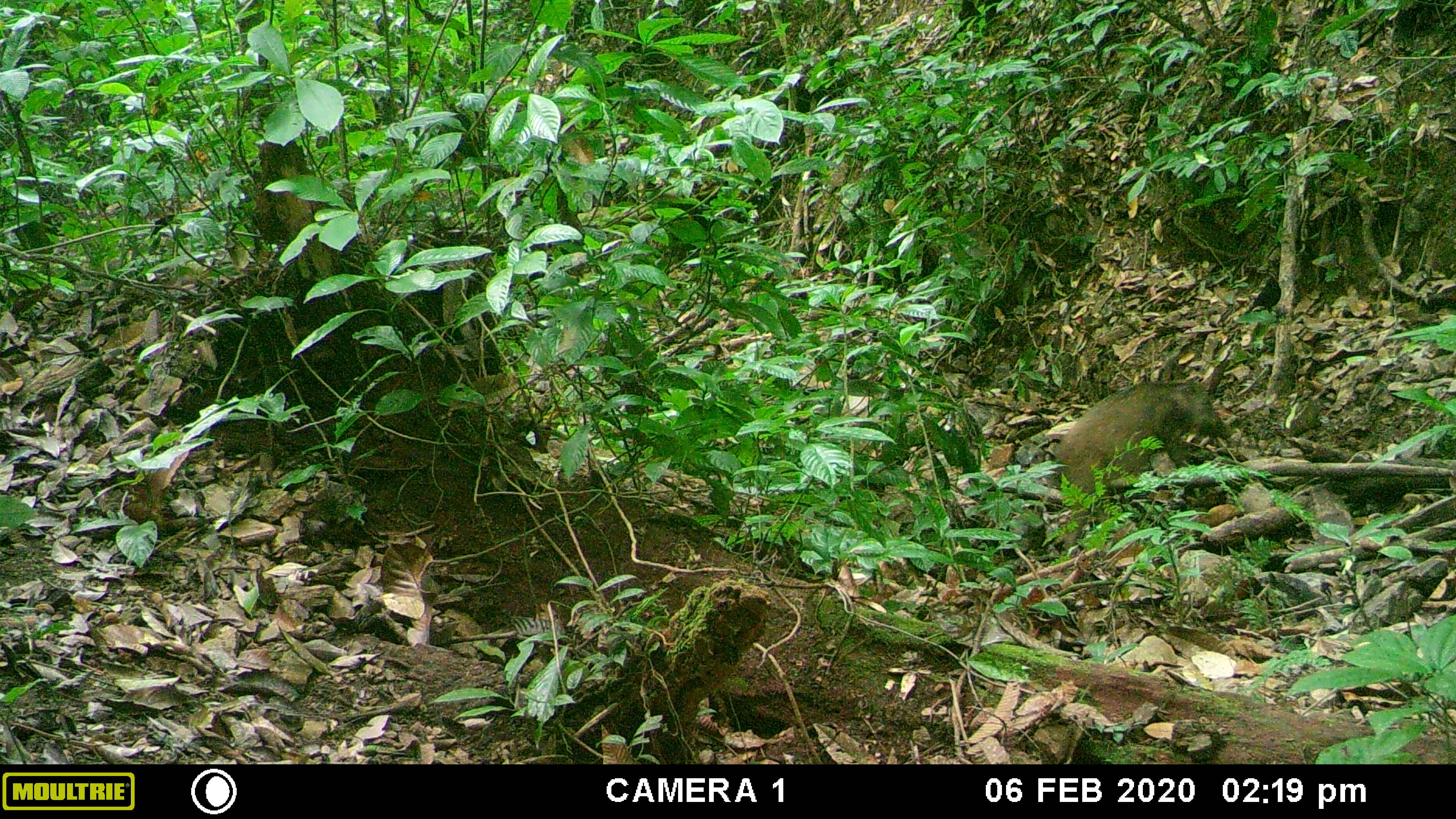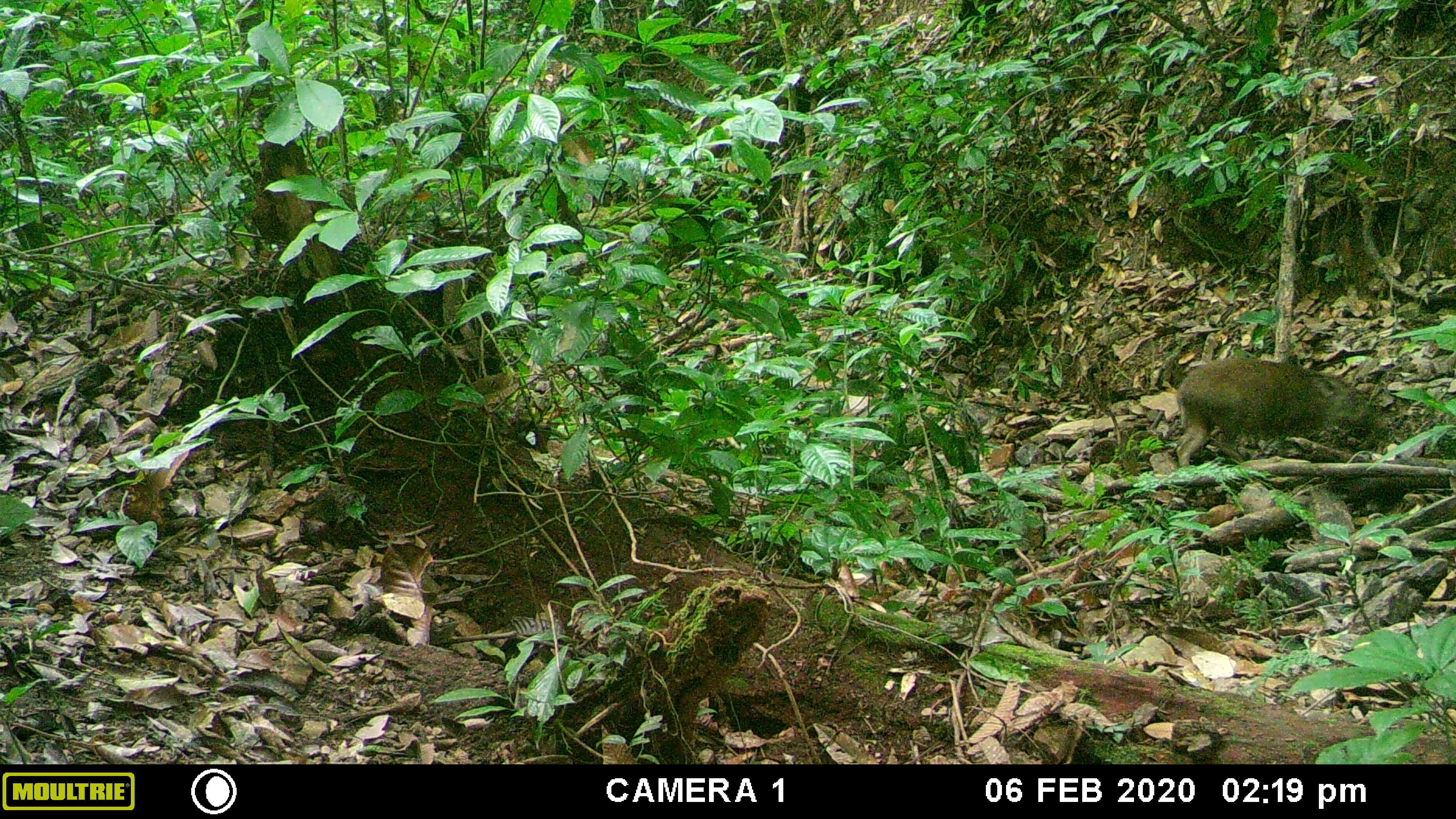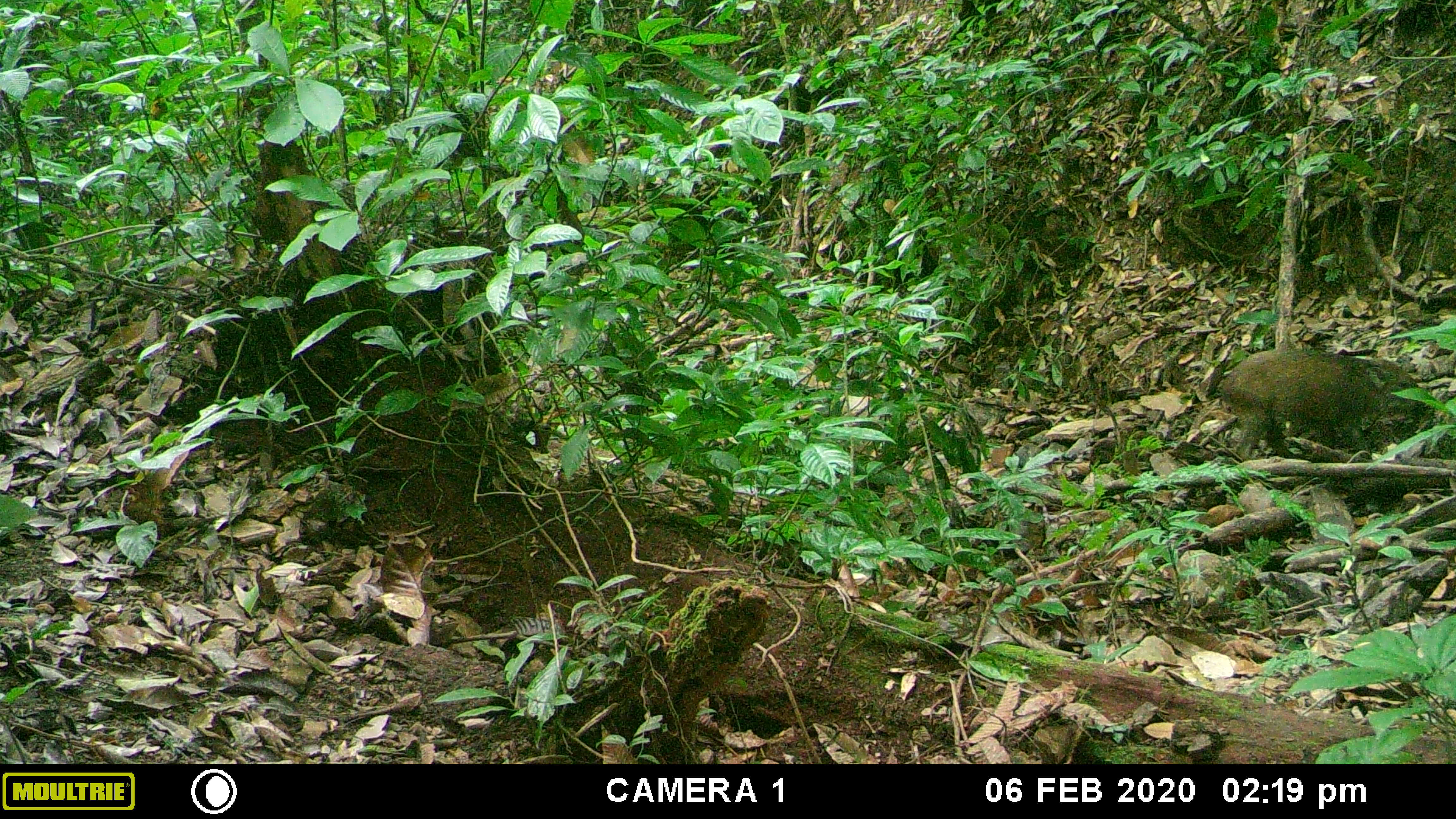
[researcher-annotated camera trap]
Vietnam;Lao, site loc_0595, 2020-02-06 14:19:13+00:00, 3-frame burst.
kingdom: Animalia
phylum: Chordata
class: Mammalia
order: Artiodactyla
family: Suidae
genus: Sus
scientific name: Sus scrofa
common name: eurasian wild pig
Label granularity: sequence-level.